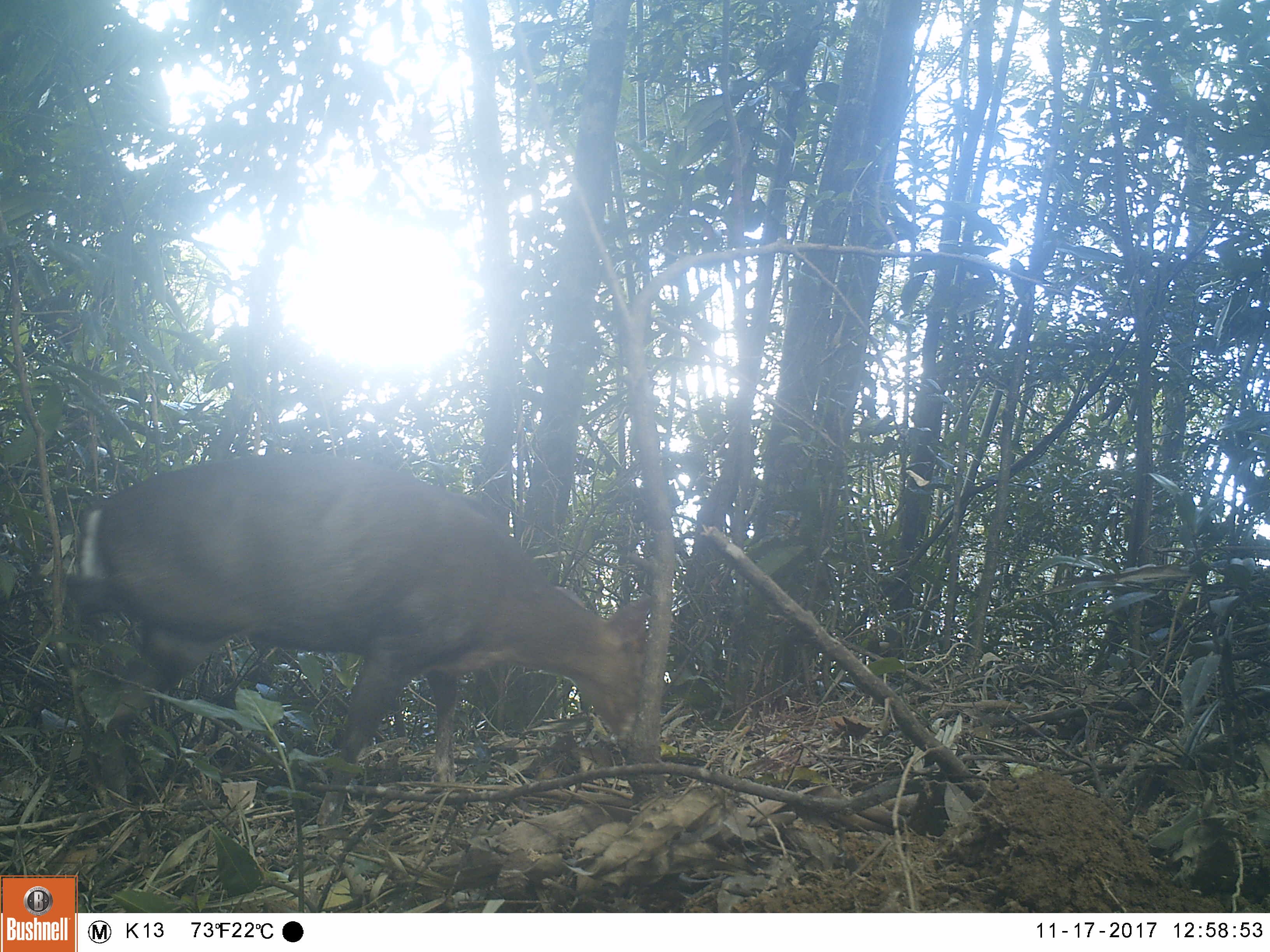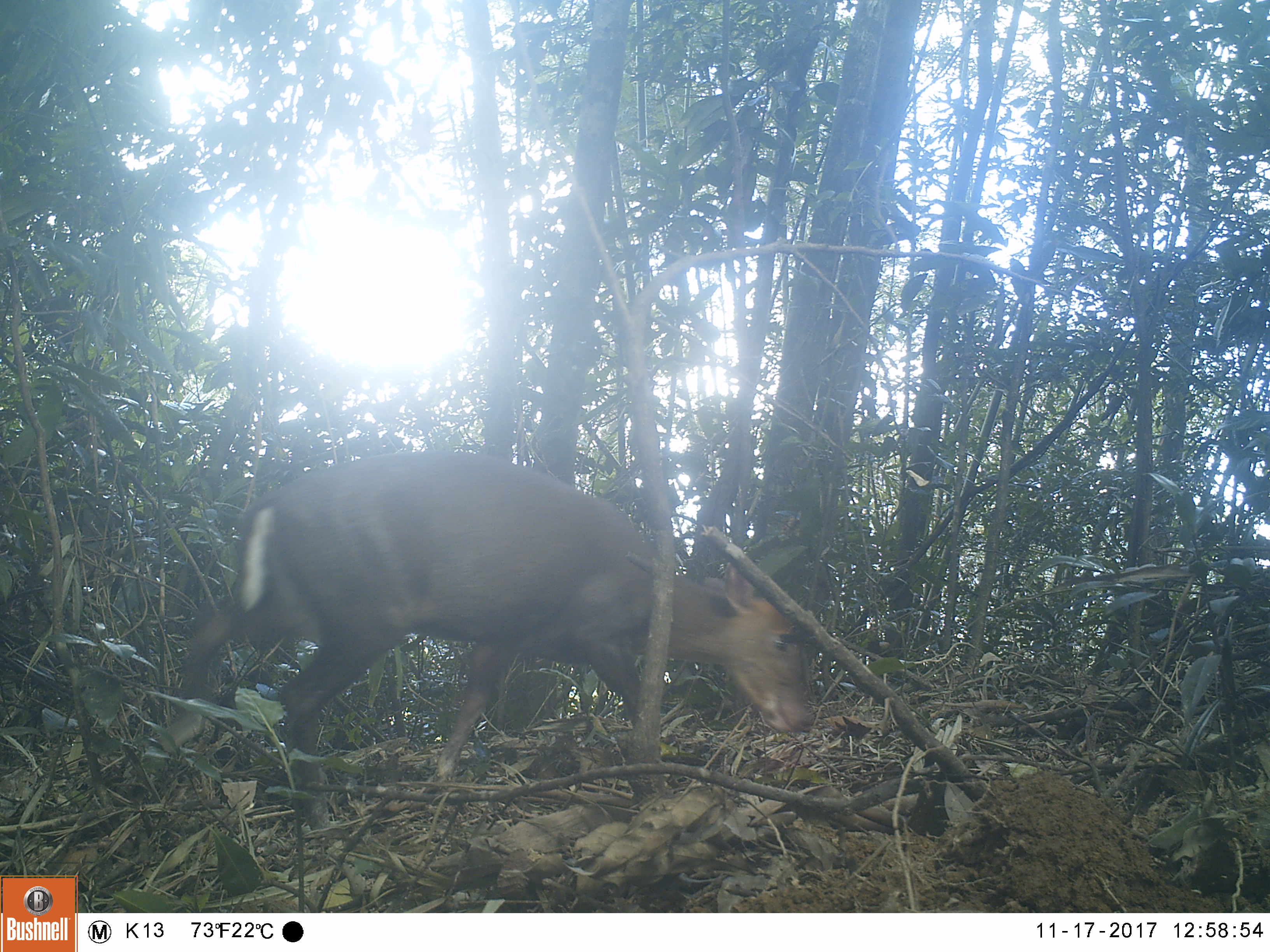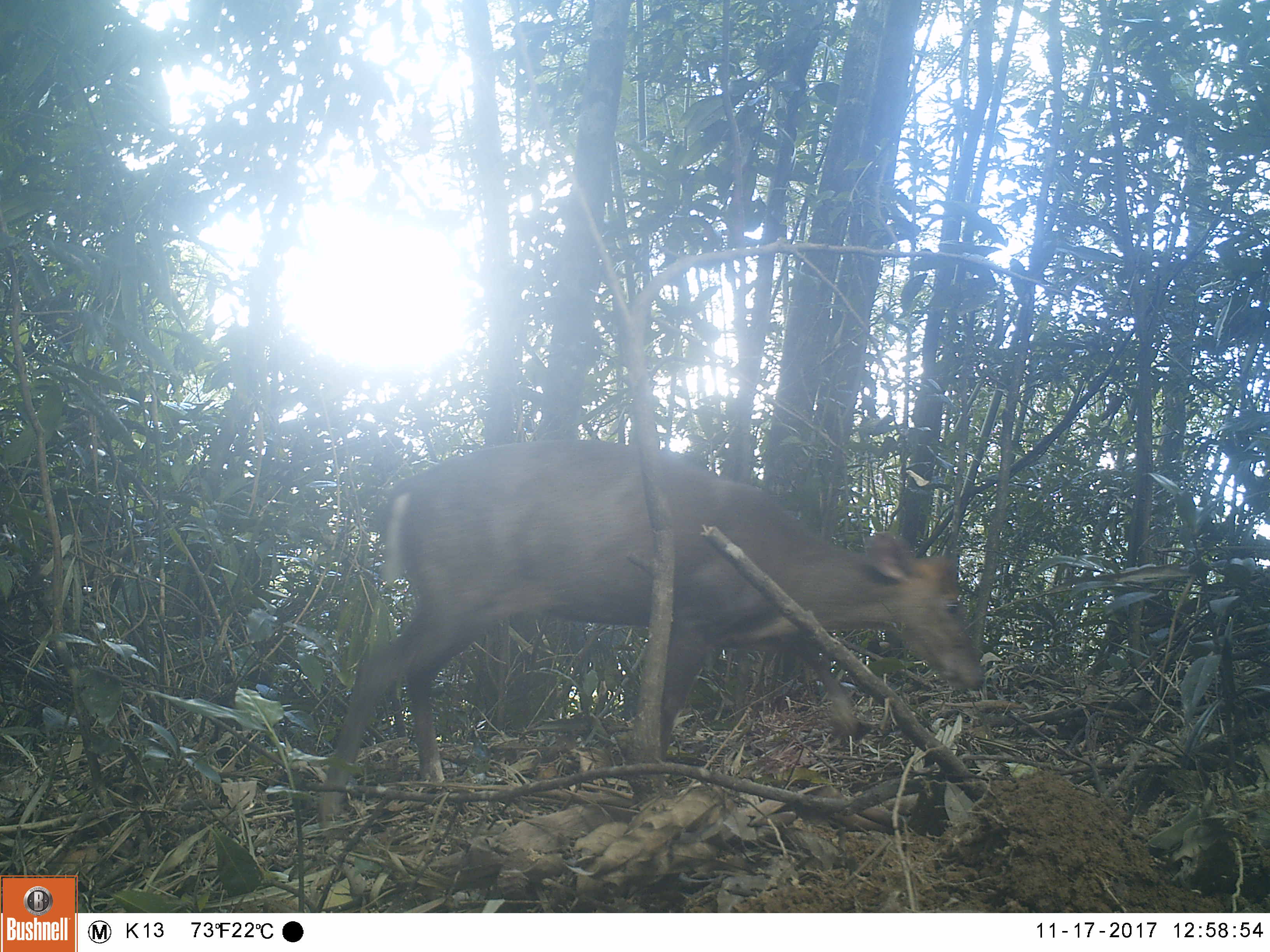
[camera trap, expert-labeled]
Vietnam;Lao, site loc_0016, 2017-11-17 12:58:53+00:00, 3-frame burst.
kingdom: Animalia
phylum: Chordata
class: Mammalia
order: Artiodactyla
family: Cervidae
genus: Muntiacus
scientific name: Muntiacus rooseveltorum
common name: roosevelt's muntjac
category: roosevelts muntjac group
Roosevelts muntjac group (roosevelt's muntjac) (Muntiacus rooseveltorum). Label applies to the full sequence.